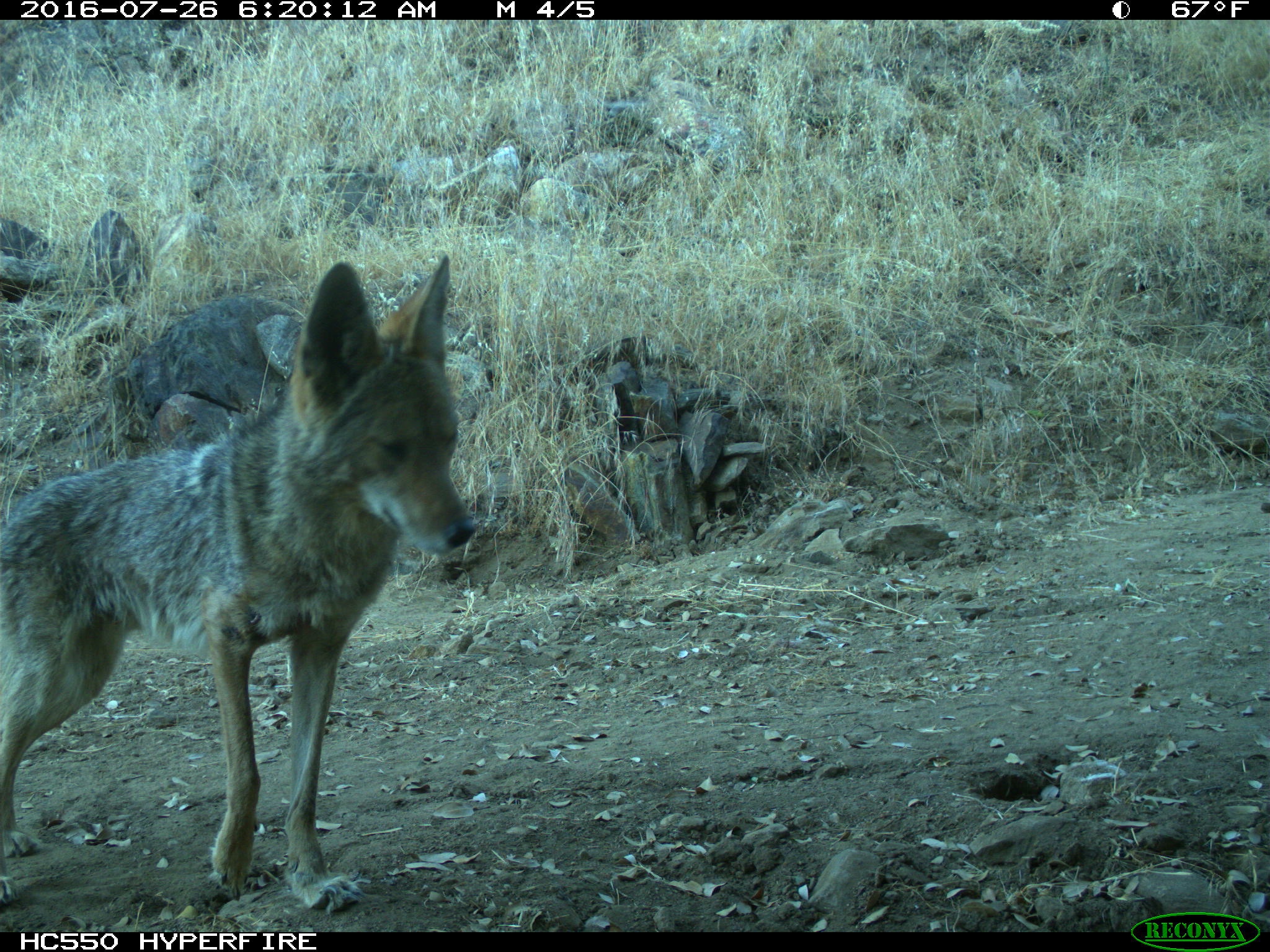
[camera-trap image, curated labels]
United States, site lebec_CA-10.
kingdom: Animalia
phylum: Chordata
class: Mammalia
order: Carnivora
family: Canidae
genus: Canis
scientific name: Canis latrans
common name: coyote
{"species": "Canis latrans (coyote)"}